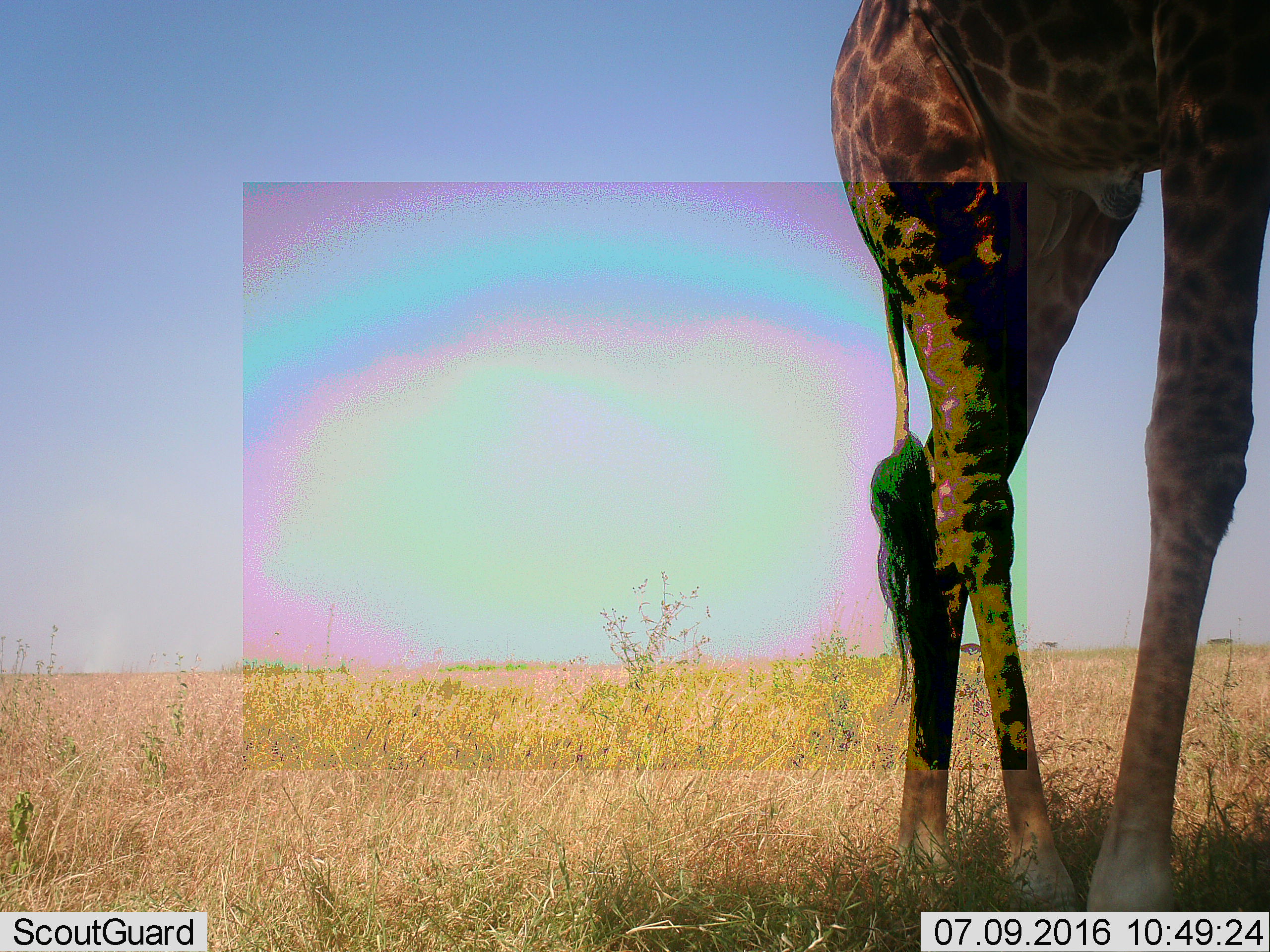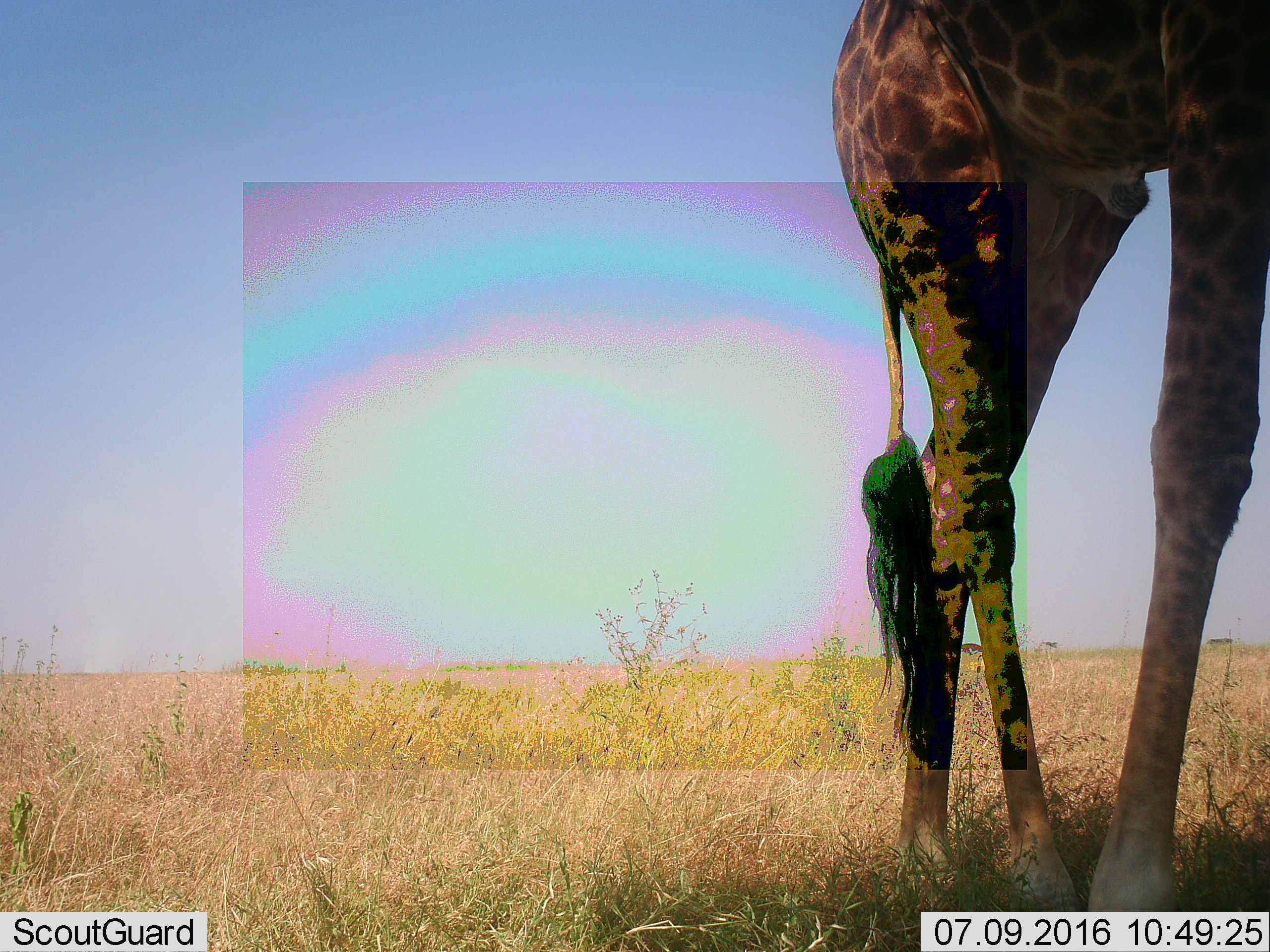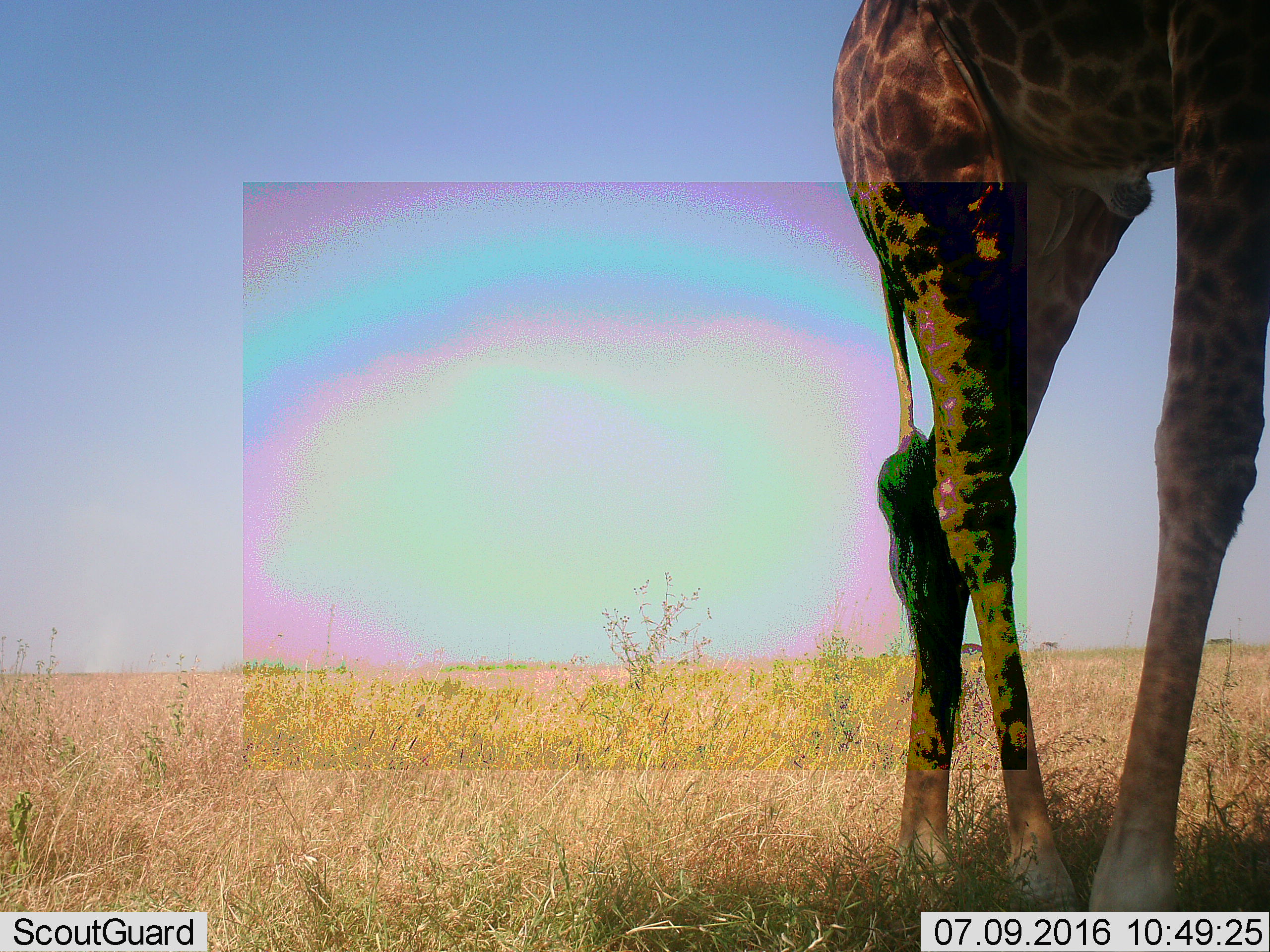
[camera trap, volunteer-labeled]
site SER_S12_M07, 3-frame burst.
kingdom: Animalia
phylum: Chordata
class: Mammalia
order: Artiodactyla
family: Giraffidae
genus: Giraffa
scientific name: Giraffa camelopardalis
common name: giraffe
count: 1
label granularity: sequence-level